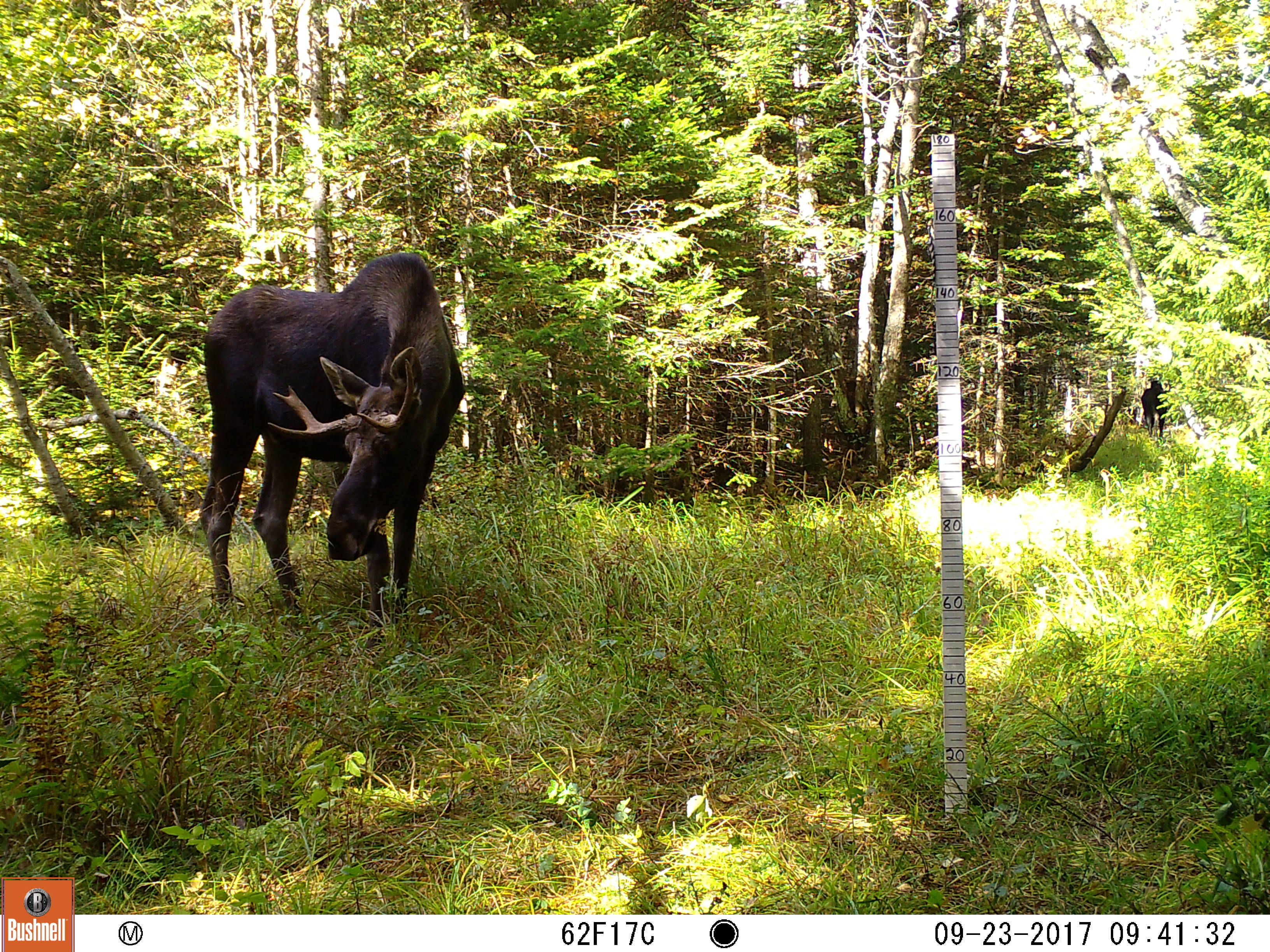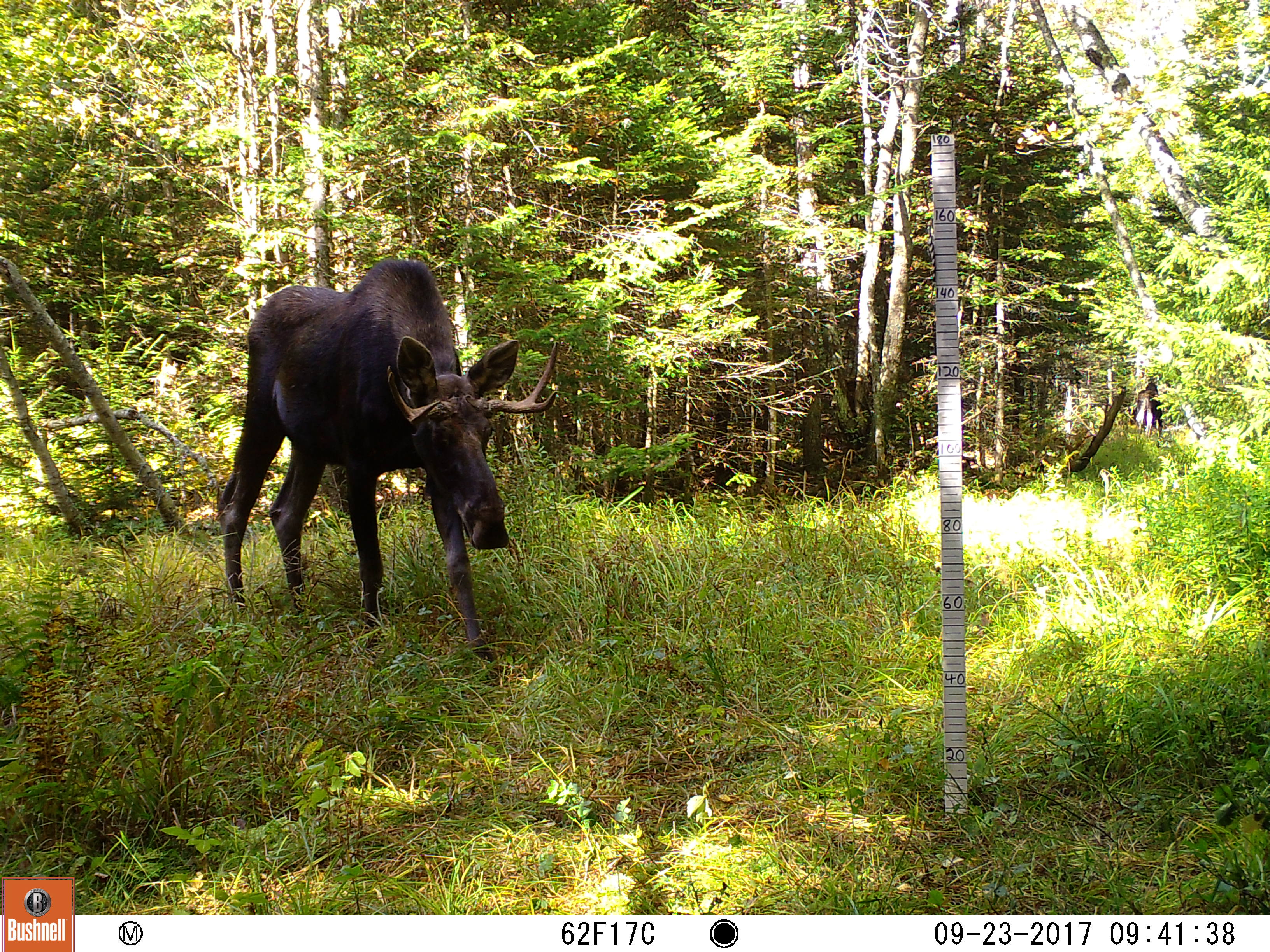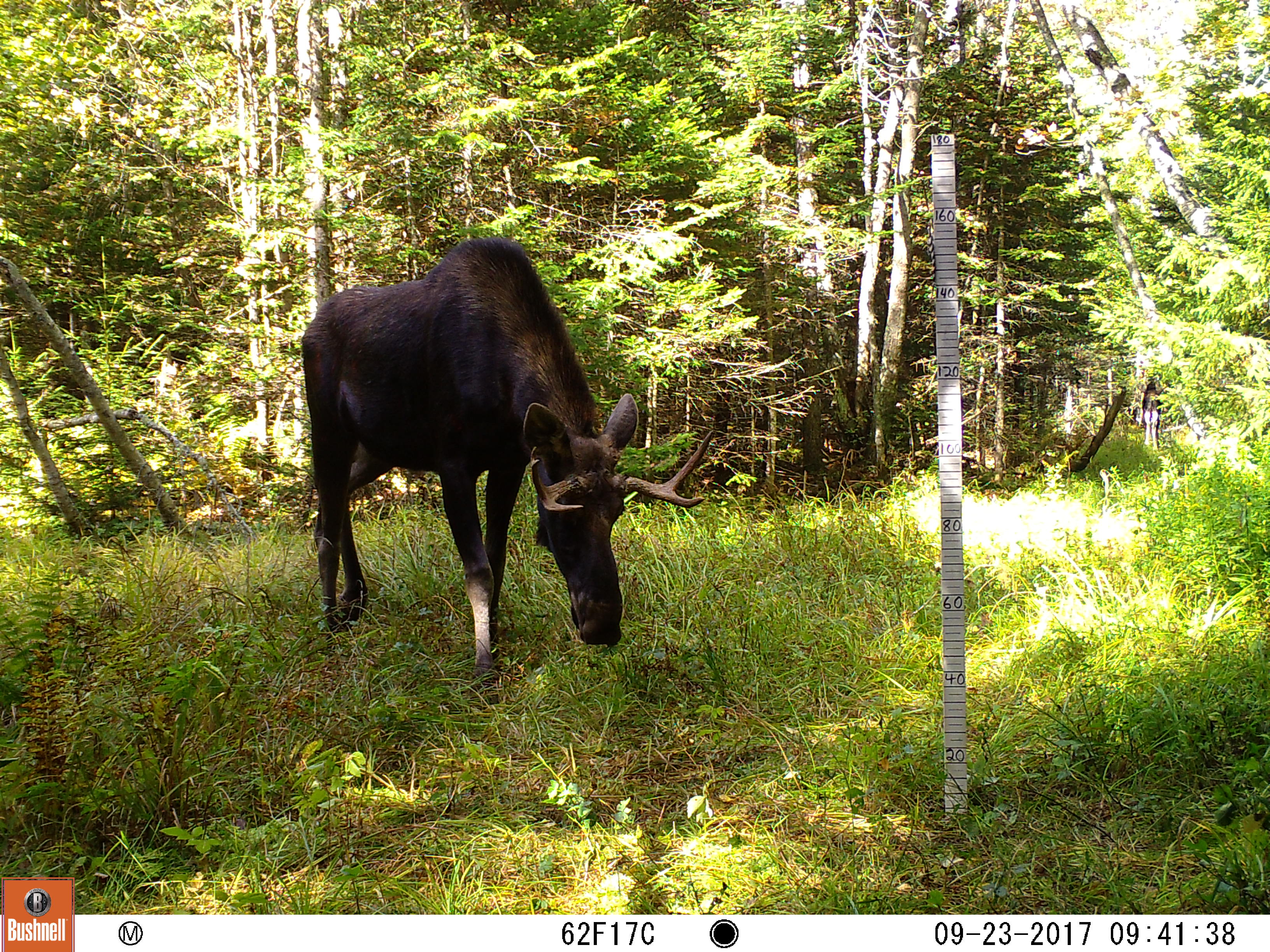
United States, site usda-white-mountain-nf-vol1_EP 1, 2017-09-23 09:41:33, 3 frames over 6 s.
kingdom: Animalia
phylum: Chordata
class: Mammalia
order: Artiodactyla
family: Cervidae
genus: Alces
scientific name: Alces alces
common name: moose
Moose (Alces alces).